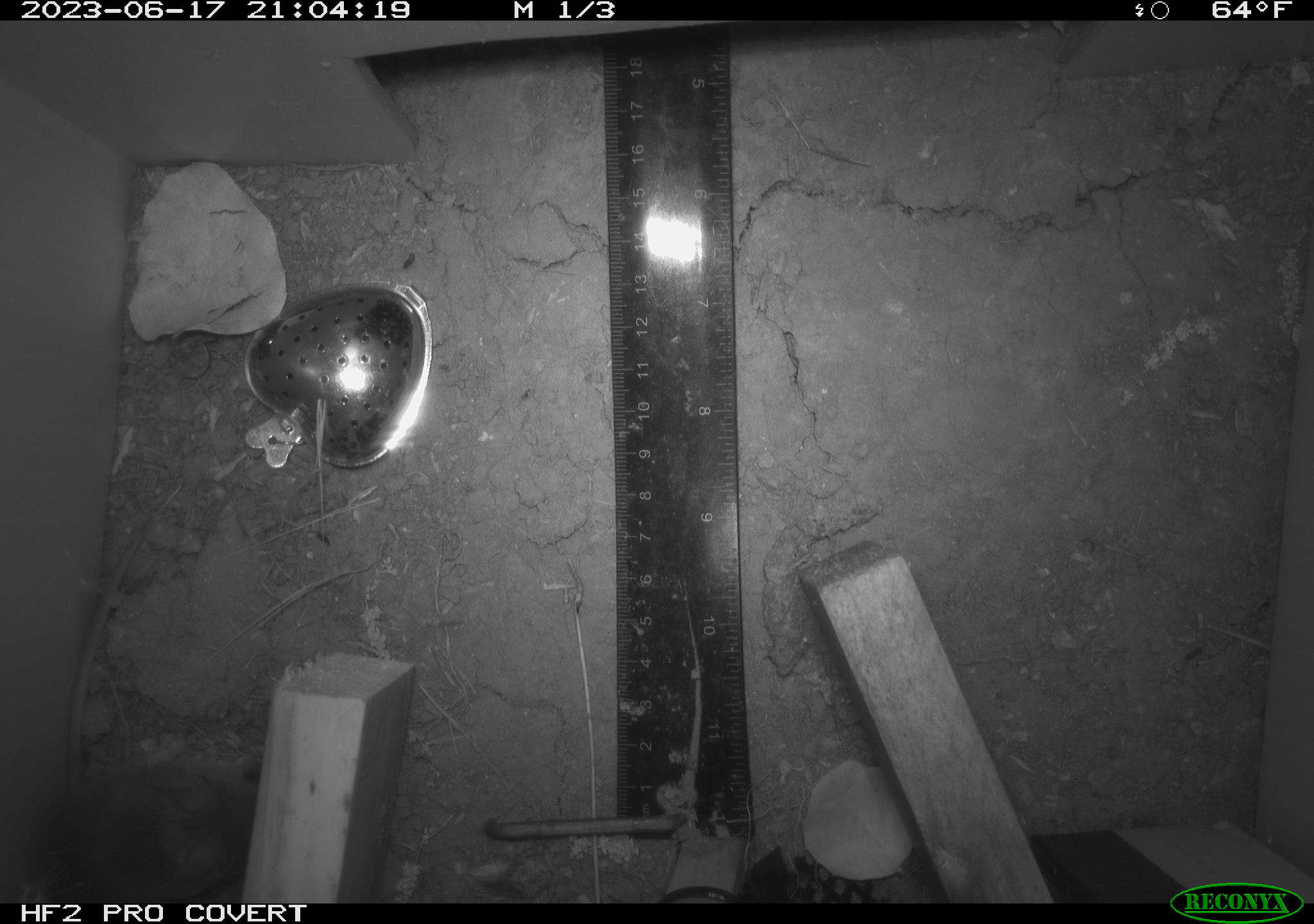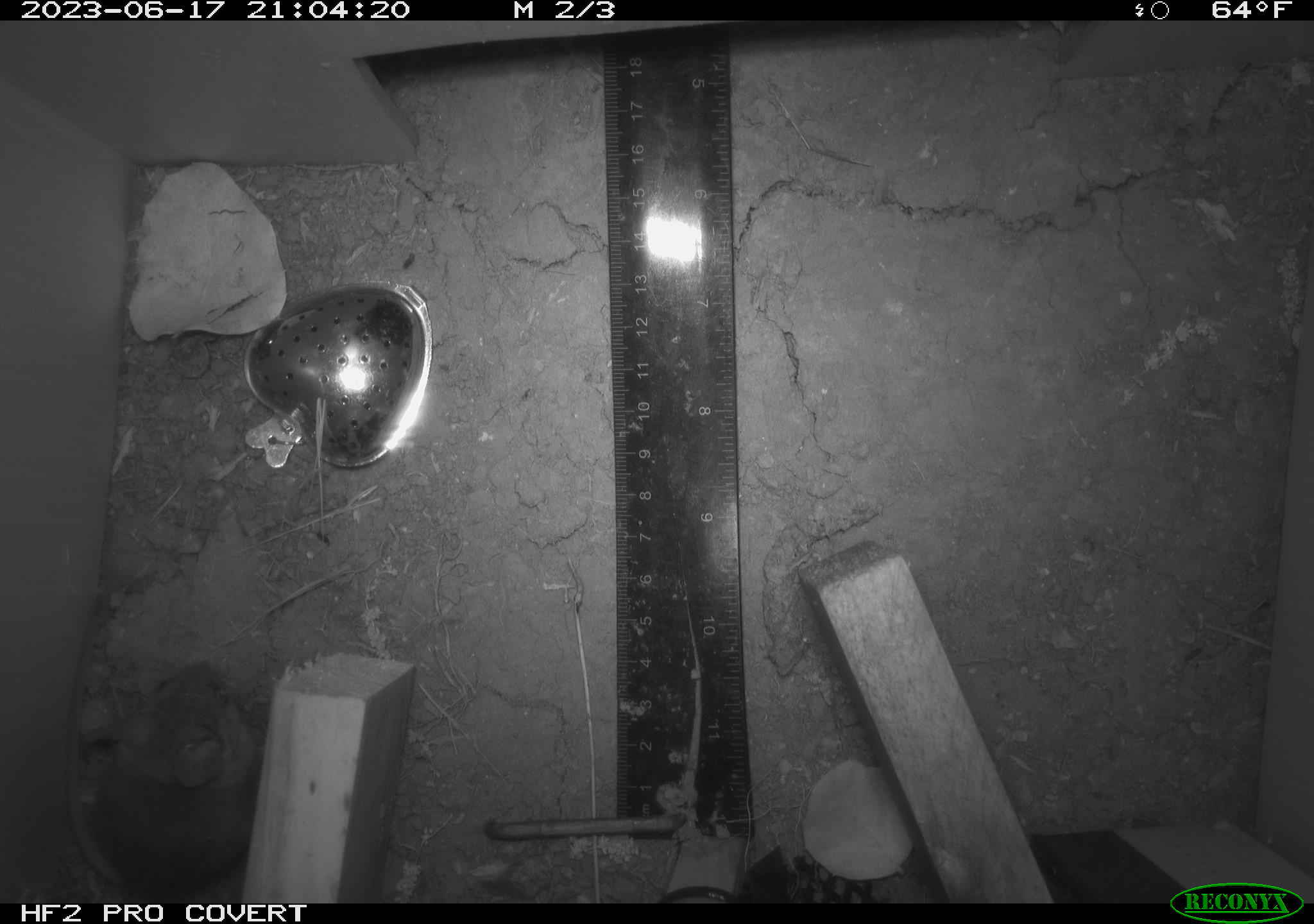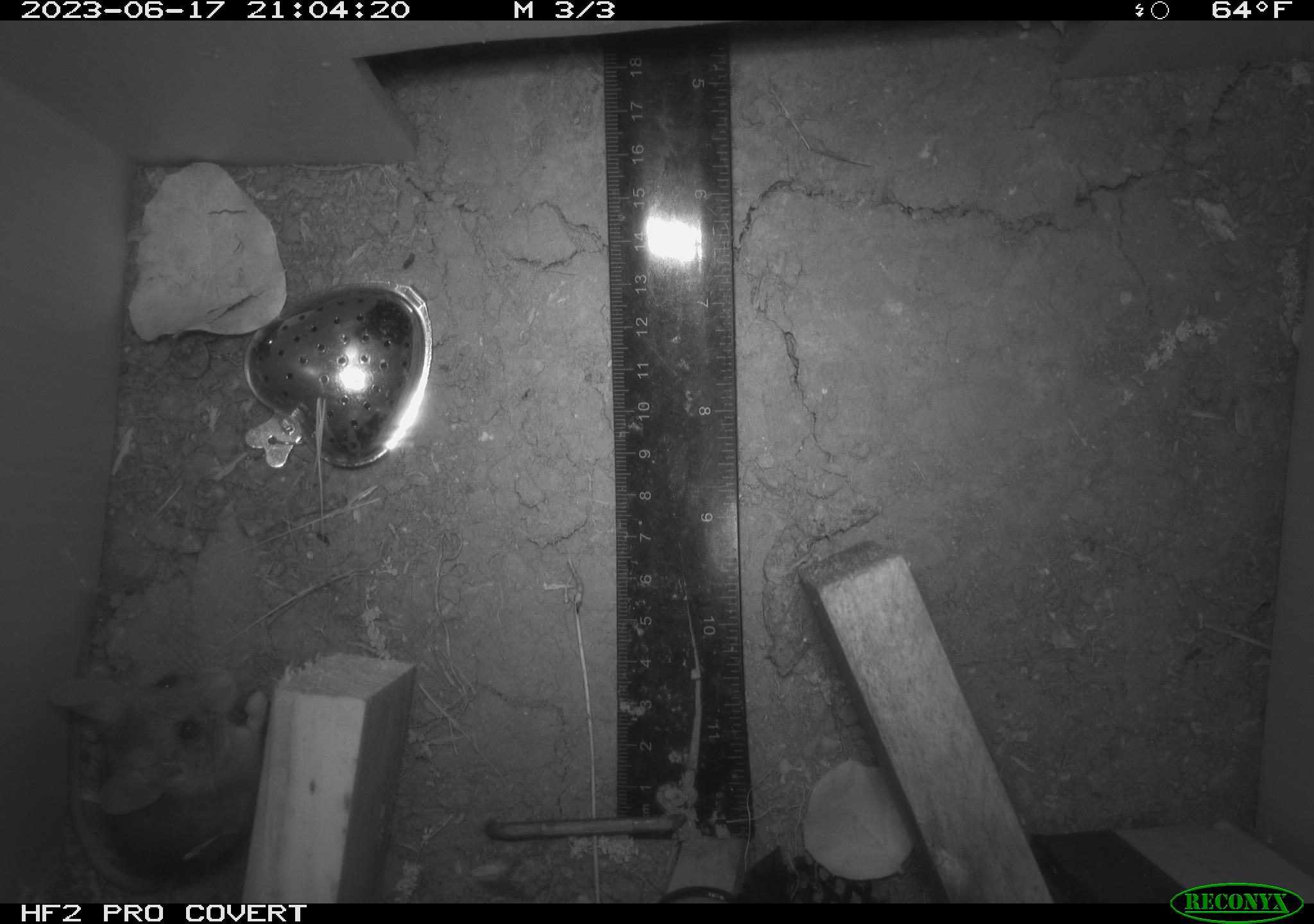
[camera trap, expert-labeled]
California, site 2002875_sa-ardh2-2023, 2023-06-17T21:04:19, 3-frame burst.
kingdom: Animalia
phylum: Chordata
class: Mammalia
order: Rodentia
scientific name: Rodentia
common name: mouse species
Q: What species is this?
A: Mouse species (Rodentia).